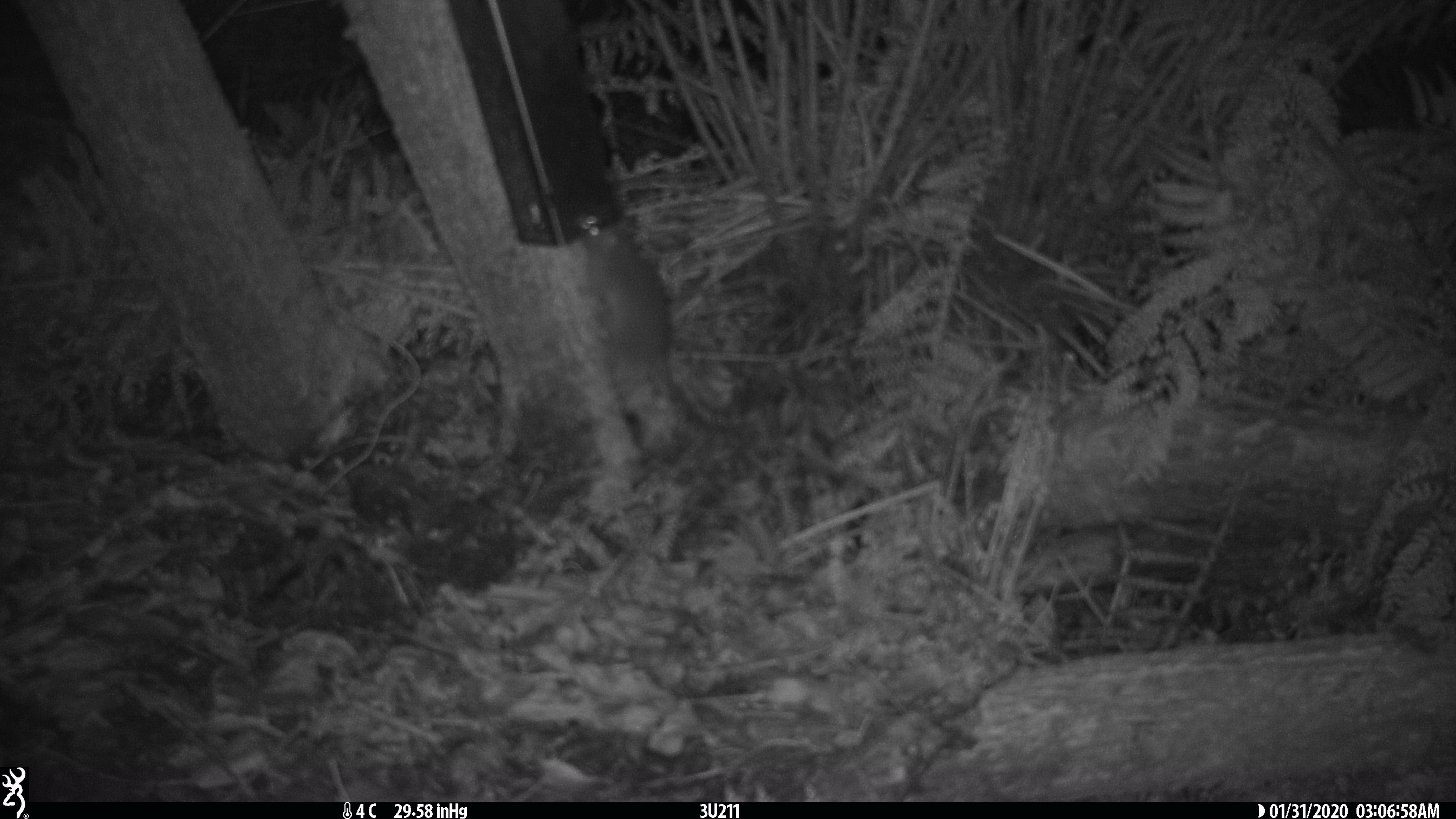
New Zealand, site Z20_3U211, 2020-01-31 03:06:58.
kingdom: Animalia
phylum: Chordata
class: Mammalia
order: Rodentia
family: Muridae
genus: Rattus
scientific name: Rattus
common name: rat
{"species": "rat (Rattus)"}